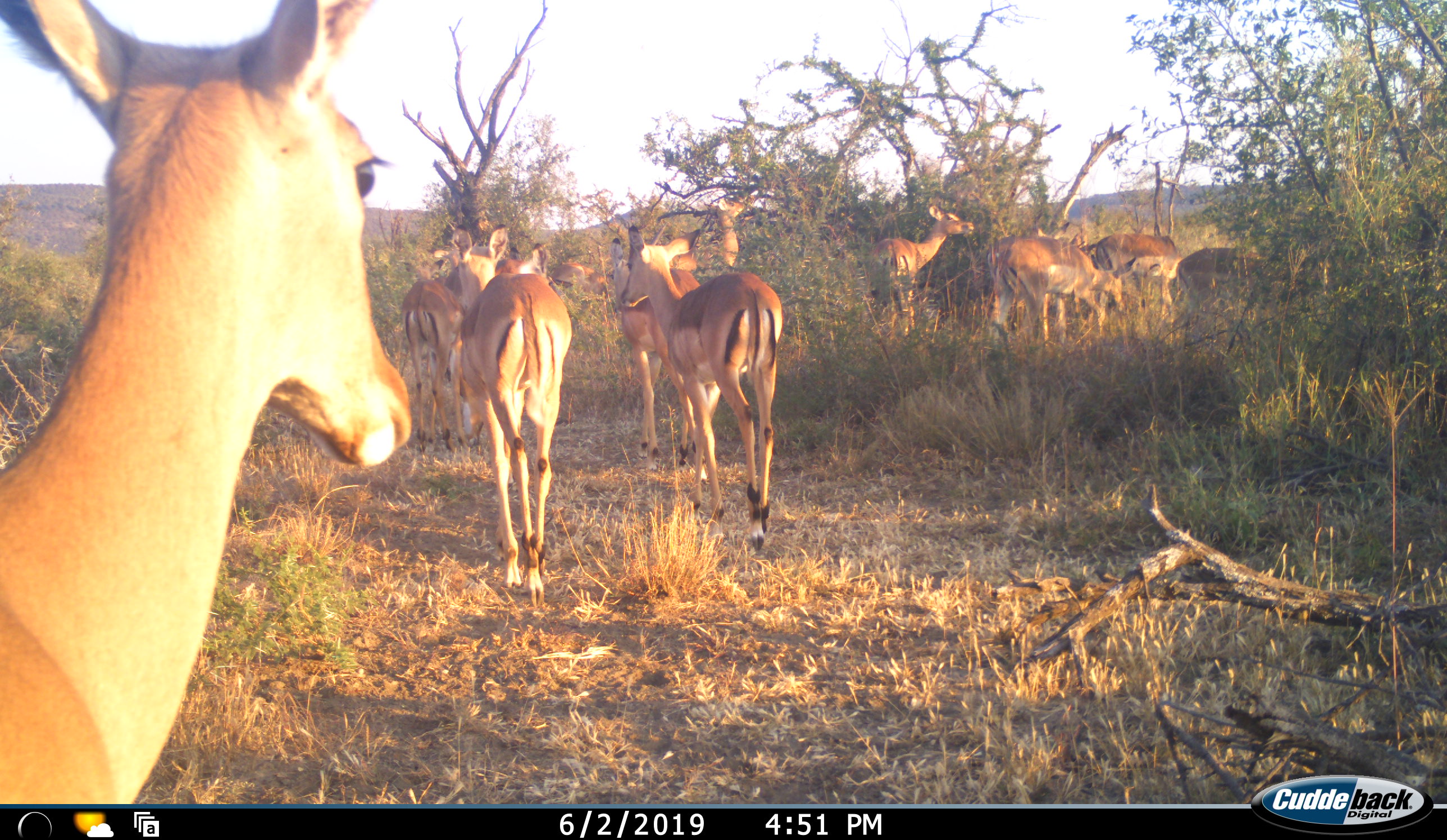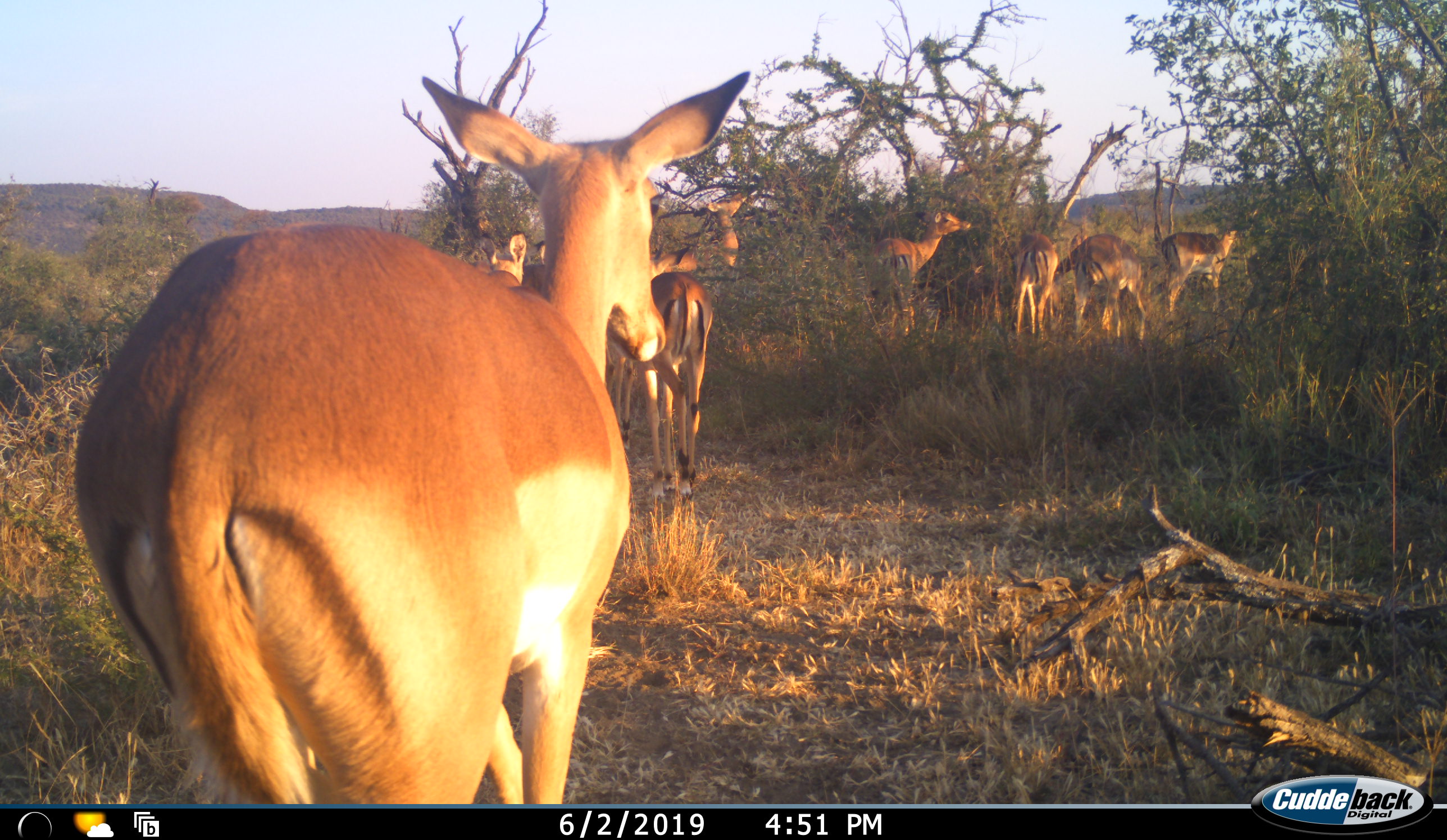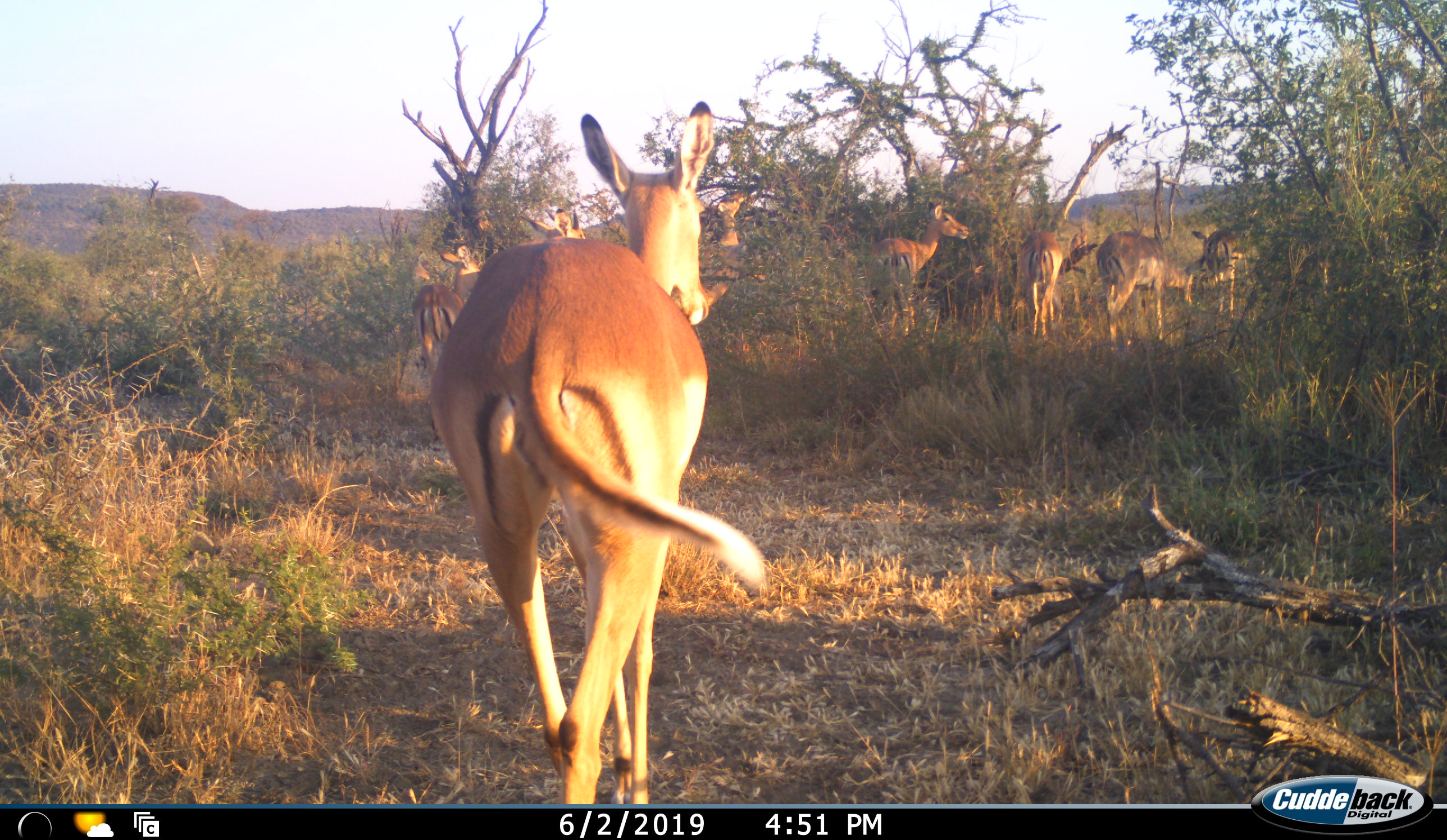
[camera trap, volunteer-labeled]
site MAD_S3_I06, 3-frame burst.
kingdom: Animalia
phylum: Chordata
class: Mammalia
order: Artiodactyla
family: Bovidae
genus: Aepyceros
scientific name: Aepyceros melampus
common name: impala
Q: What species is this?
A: Impala (Aepyceros melampus).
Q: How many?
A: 11-50.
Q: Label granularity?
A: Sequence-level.